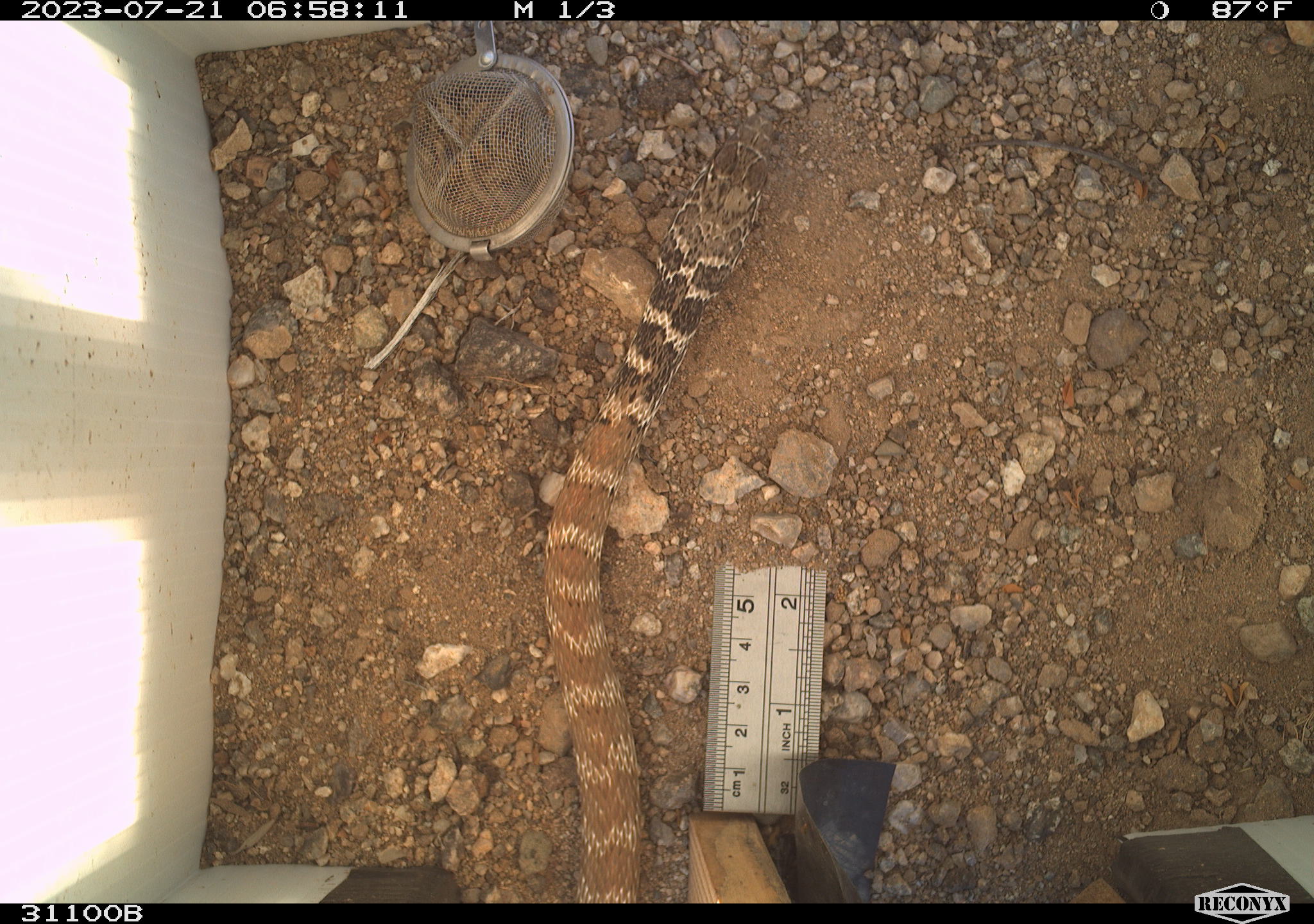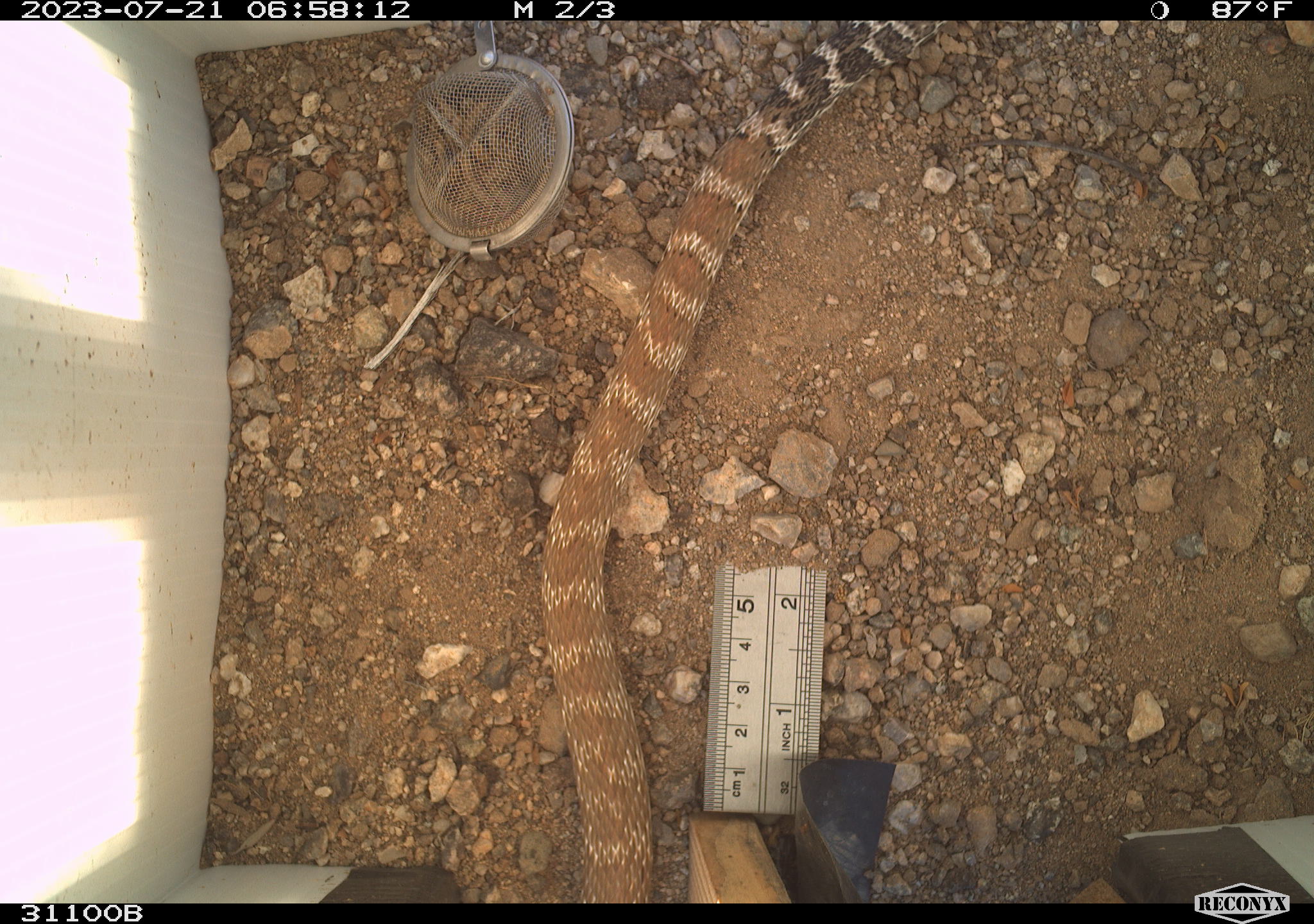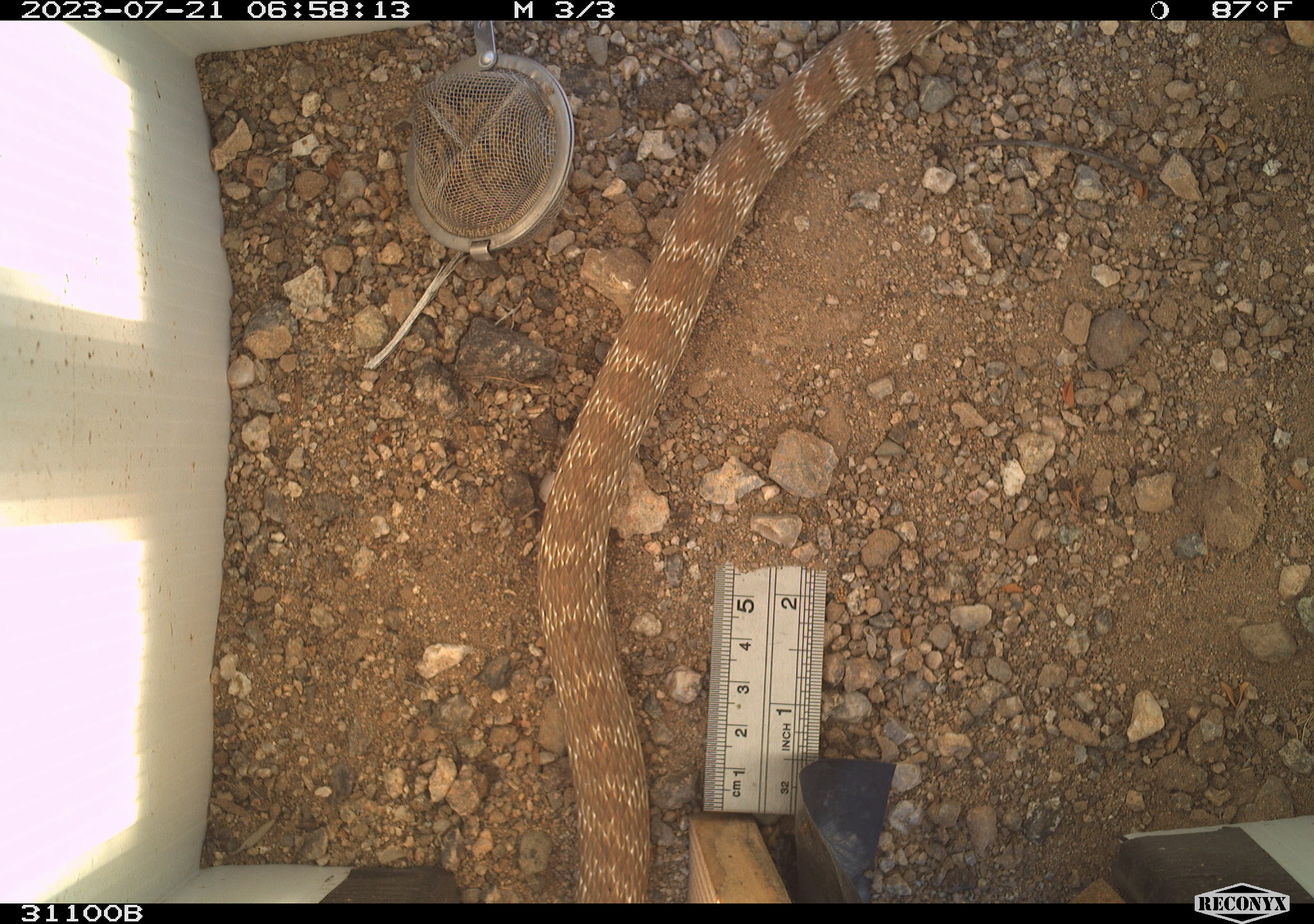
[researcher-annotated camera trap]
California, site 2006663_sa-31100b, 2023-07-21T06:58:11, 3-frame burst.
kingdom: Animalia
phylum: Chordata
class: Reptilia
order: Squamata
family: Colubridae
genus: Masticophis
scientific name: Masticophis flagellum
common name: coachwhip